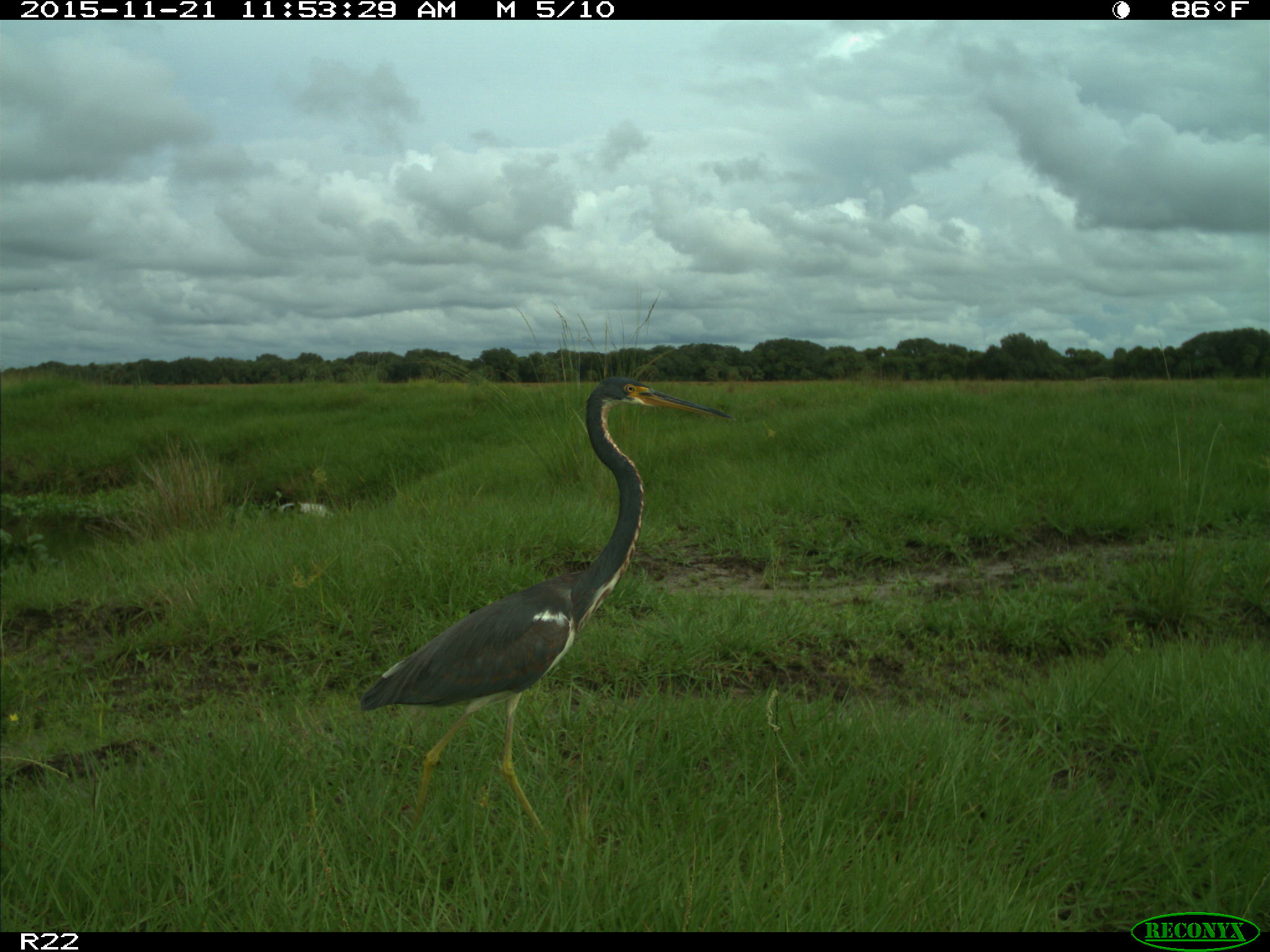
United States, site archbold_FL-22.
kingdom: Animalia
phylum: Chordata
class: Aves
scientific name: Aves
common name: birds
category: unidentified bird